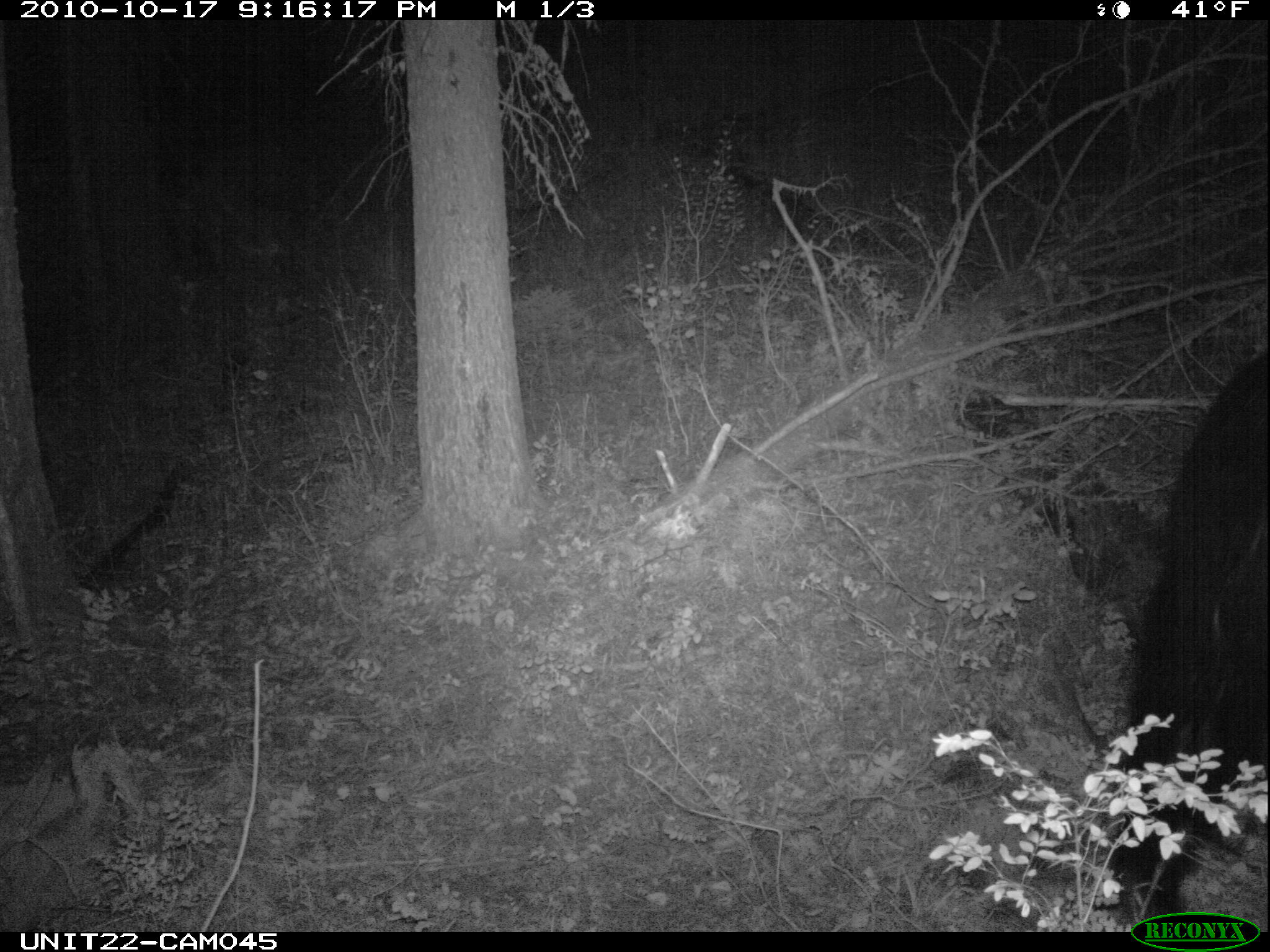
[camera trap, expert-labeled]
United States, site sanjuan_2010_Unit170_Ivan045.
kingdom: Animalia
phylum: Chordata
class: Mammalia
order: Carnivora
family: Ursidae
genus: Ursus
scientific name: Ursus americanus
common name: american black bear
Ursus americanus (american black bear).